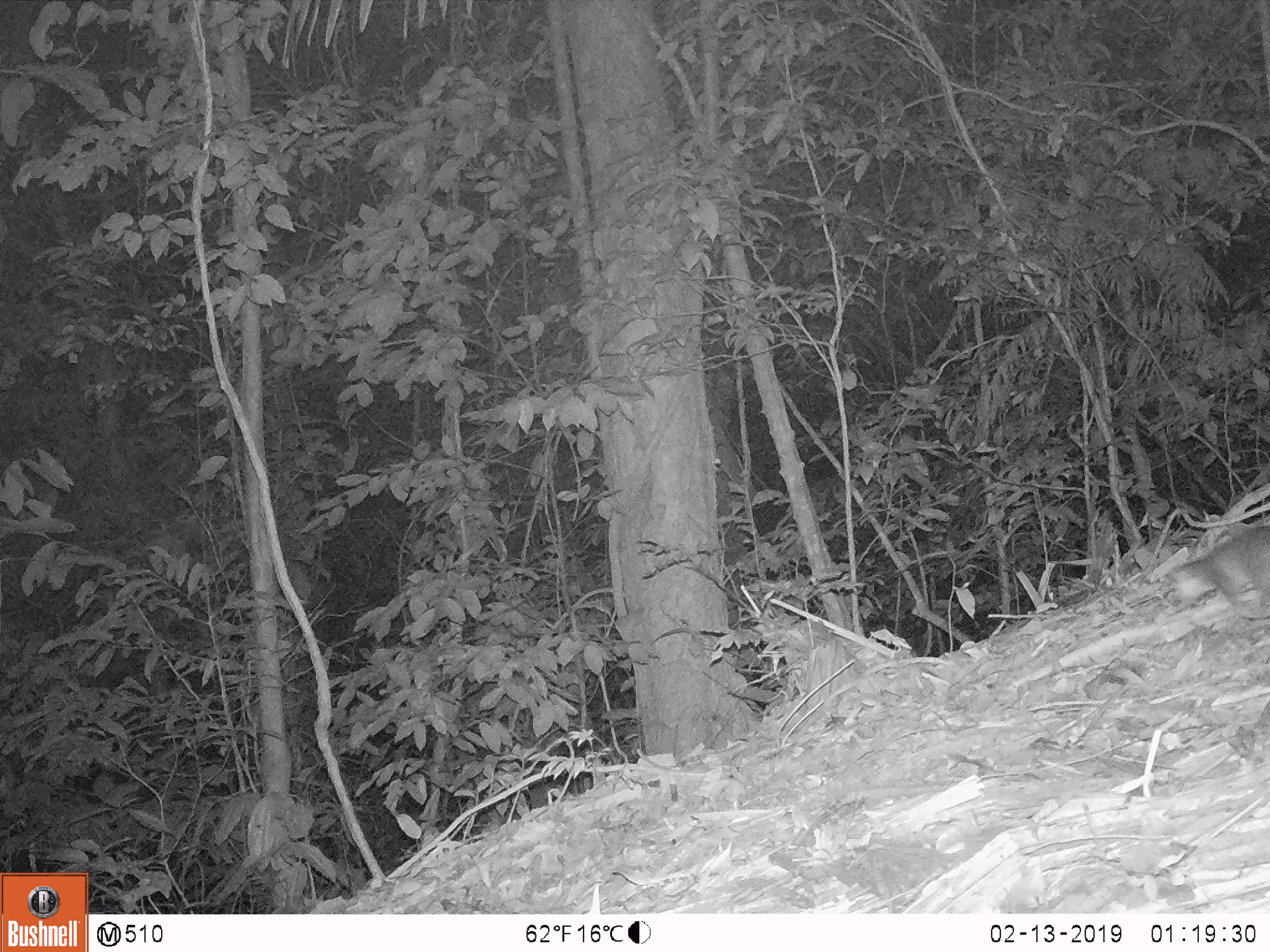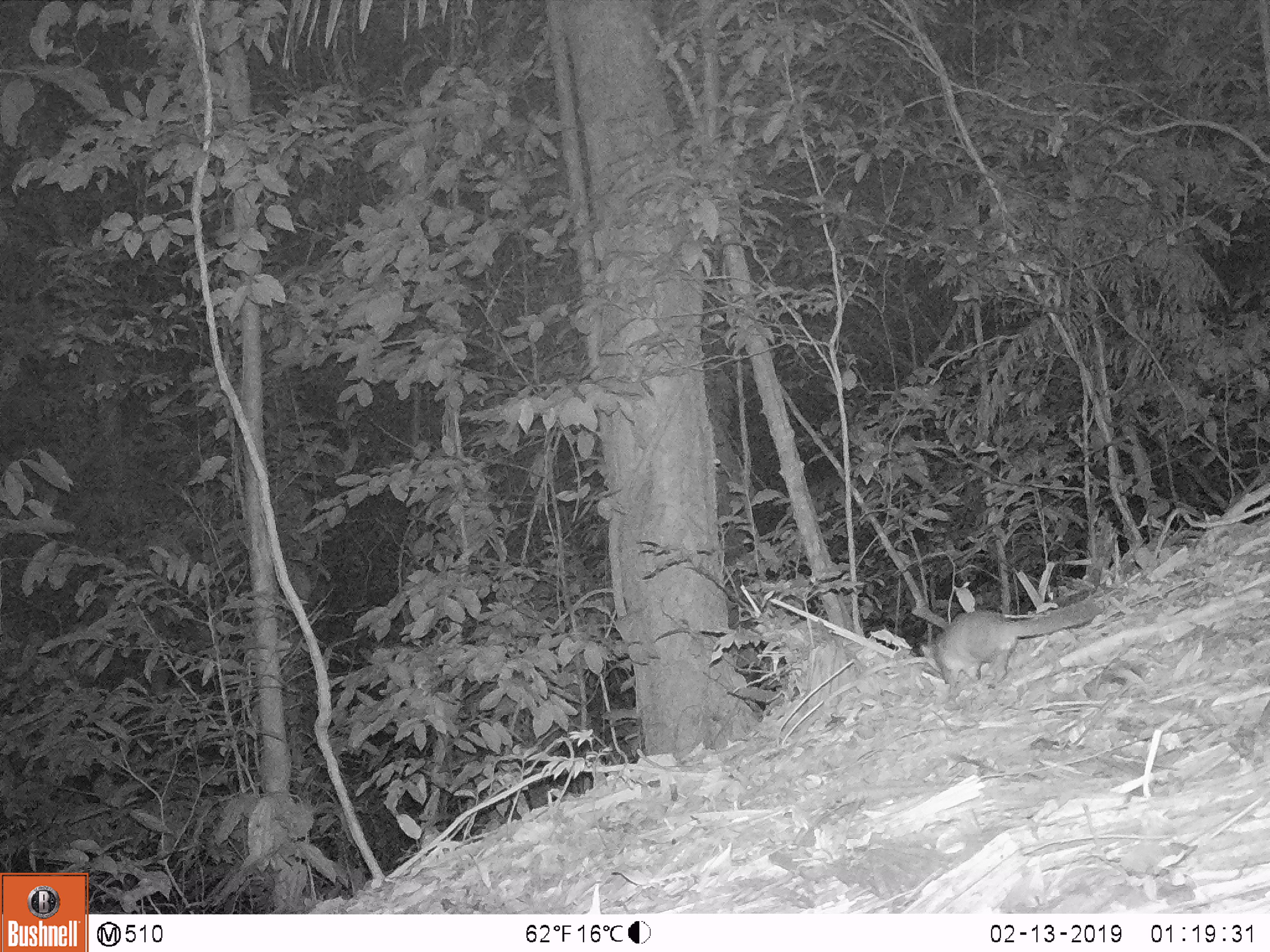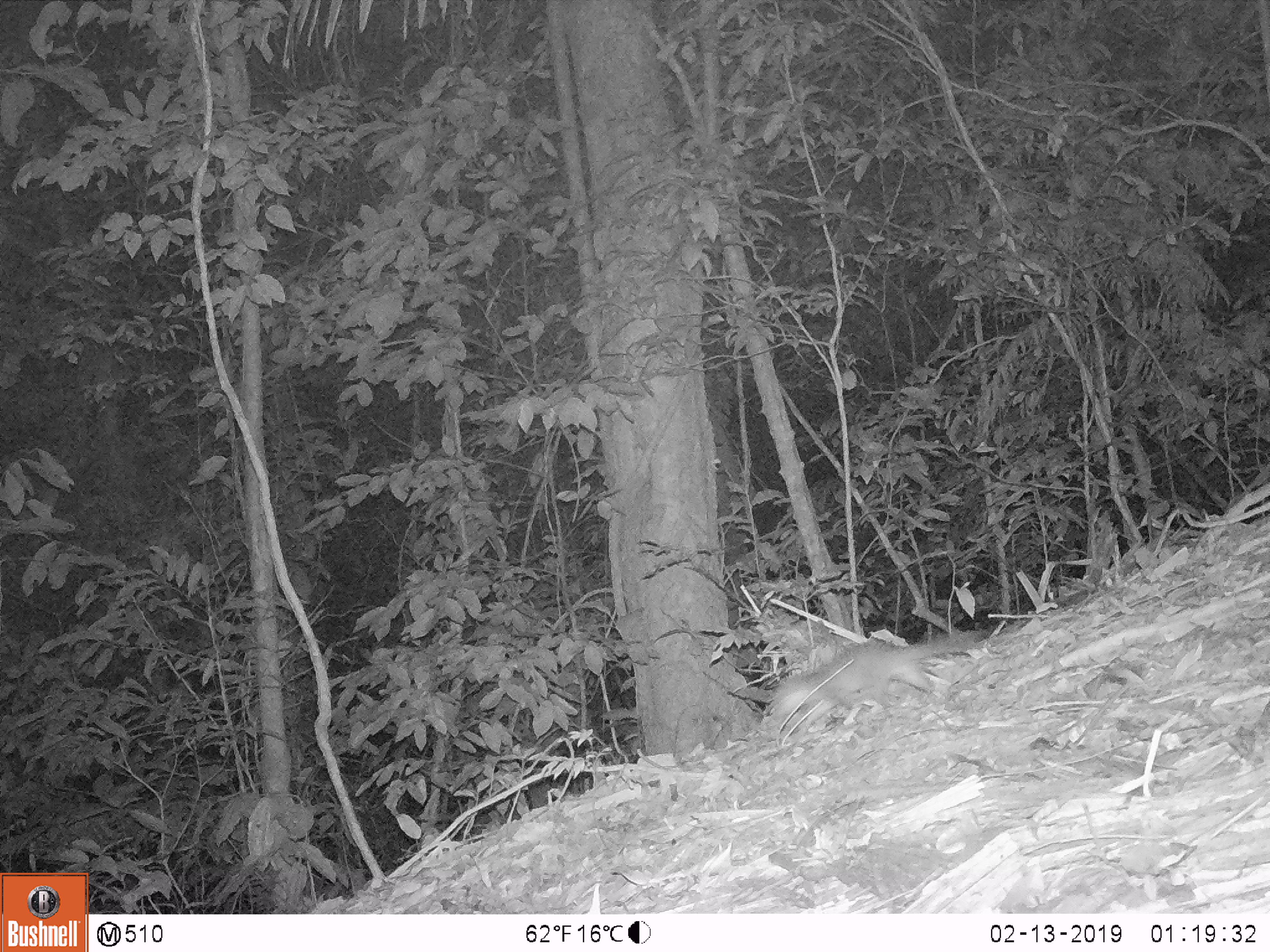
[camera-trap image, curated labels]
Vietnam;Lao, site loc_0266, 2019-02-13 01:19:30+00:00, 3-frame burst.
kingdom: Animalia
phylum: Chordata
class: Mammalia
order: Carnivora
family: Mustelidae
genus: Melogale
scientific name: Melogale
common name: ferret badger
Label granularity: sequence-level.